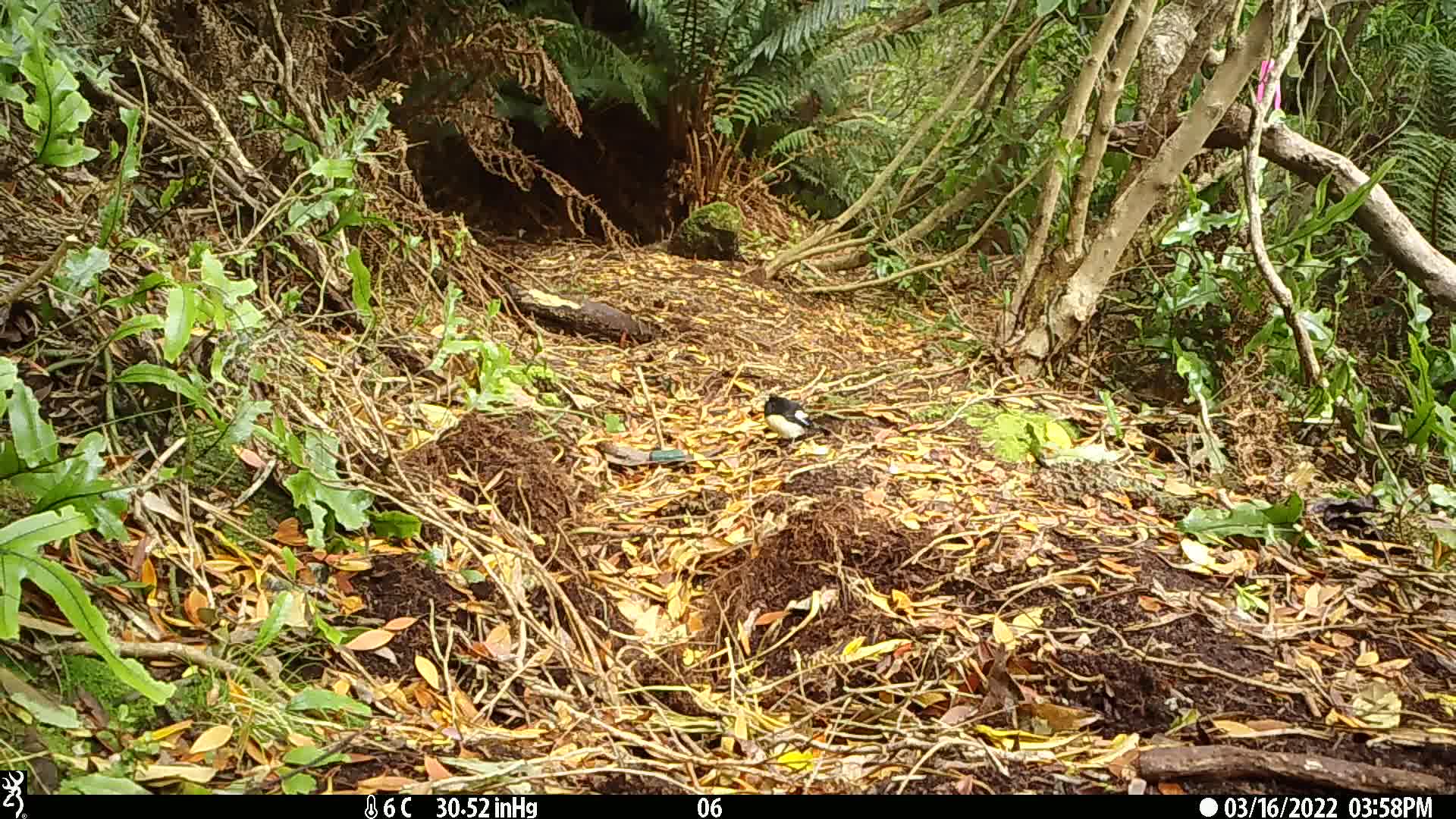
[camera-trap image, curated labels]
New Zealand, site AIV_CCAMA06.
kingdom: Animalia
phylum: Chordata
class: Aves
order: Passeriformes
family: Petroicidae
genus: Petroica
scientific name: Petroica macrocephala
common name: tomtit